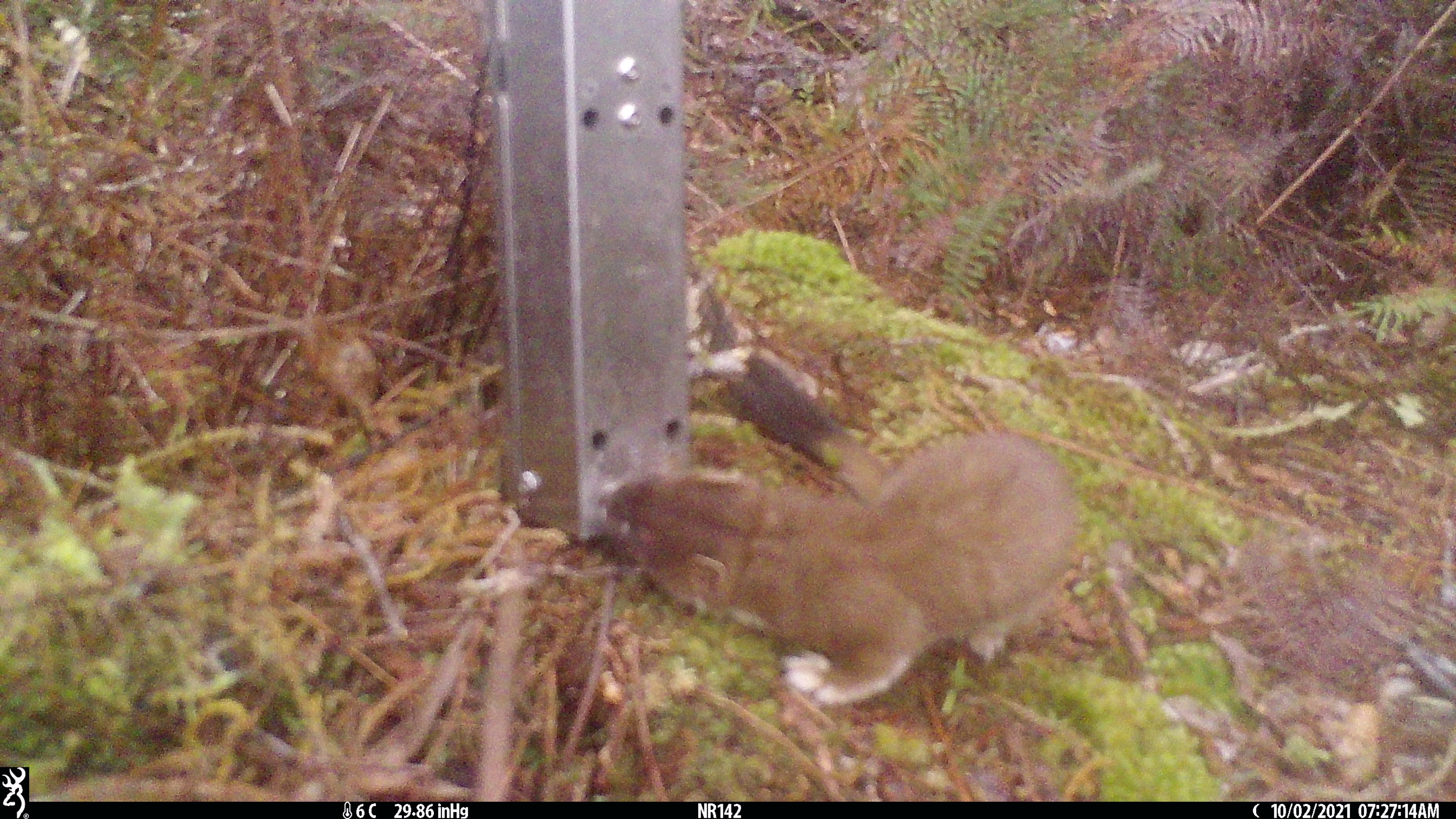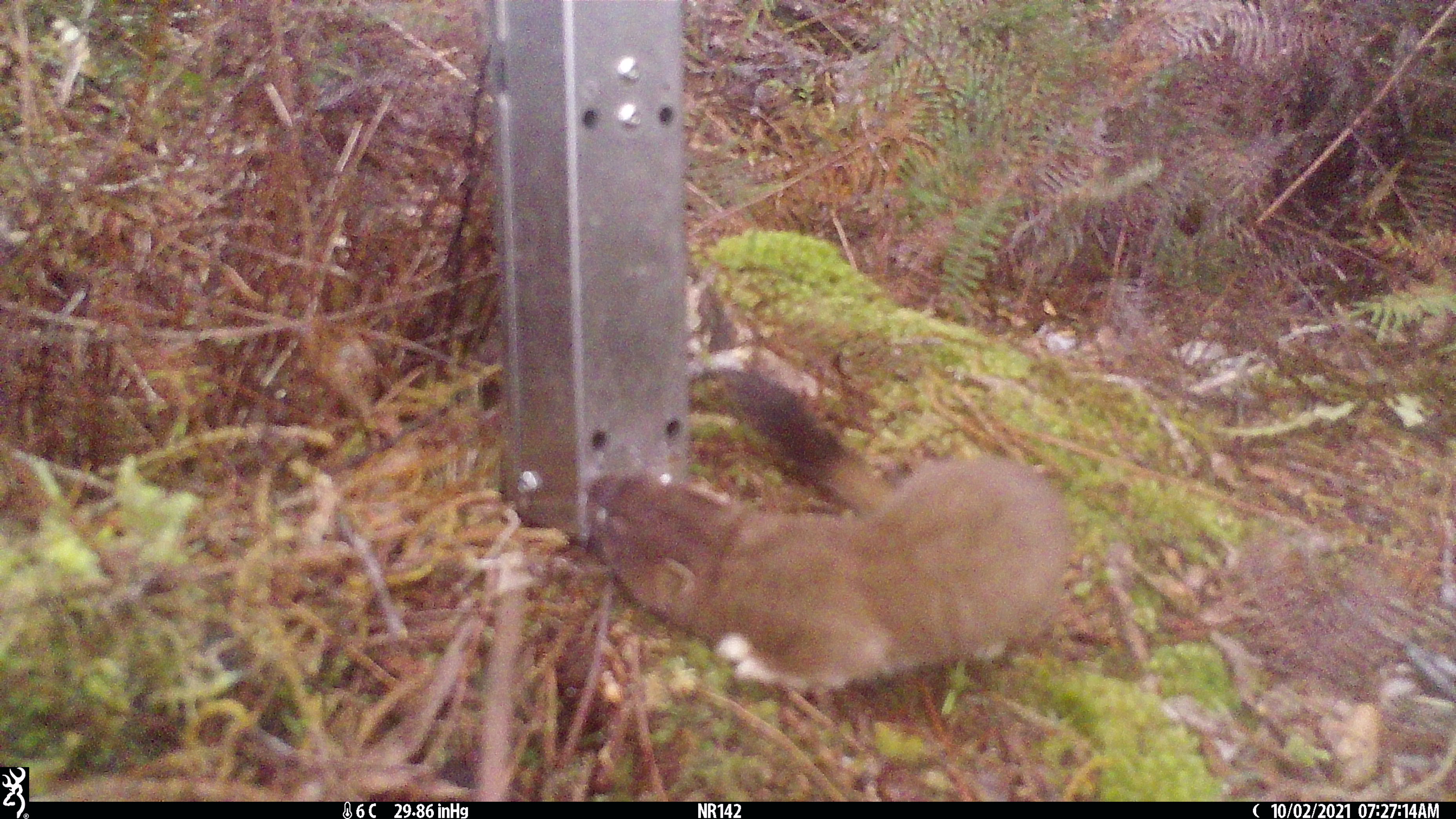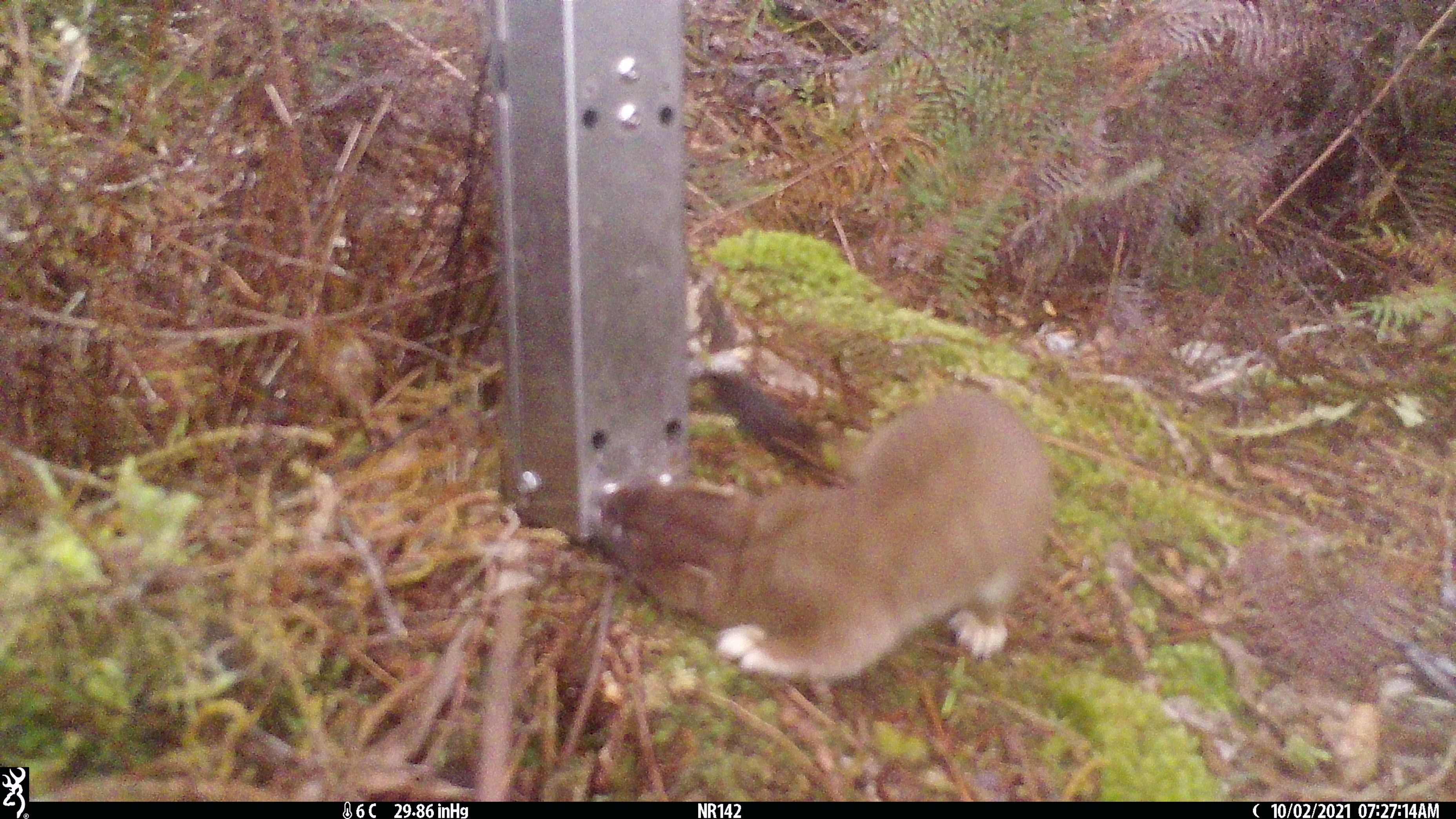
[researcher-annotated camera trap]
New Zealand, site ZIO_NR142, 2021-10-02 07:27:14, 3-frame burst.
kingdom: Animalia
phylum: Chordata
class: Mammalia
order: Carnivora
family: Mustelidae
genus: Mustela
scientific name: Mustela erminea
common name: stoat